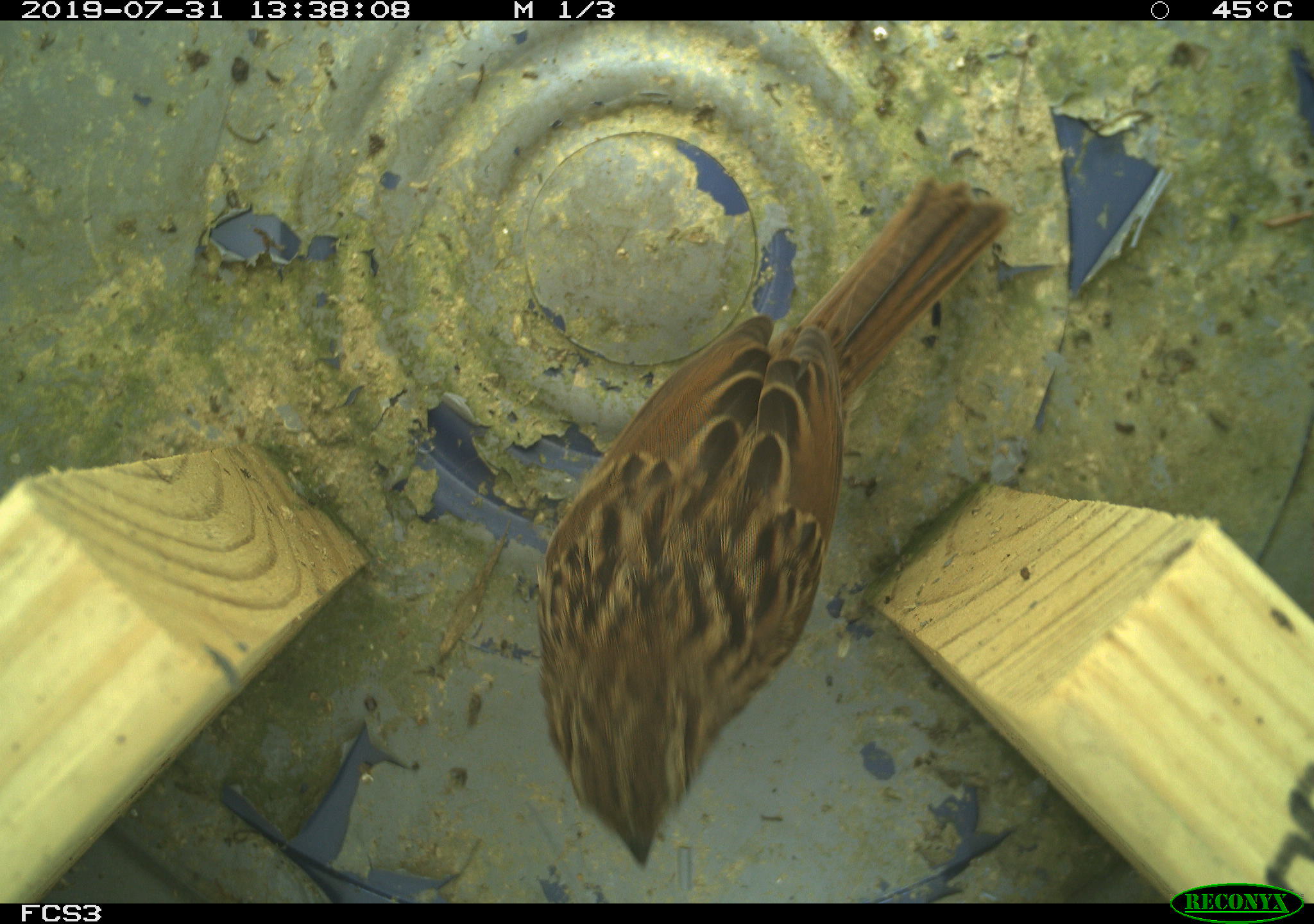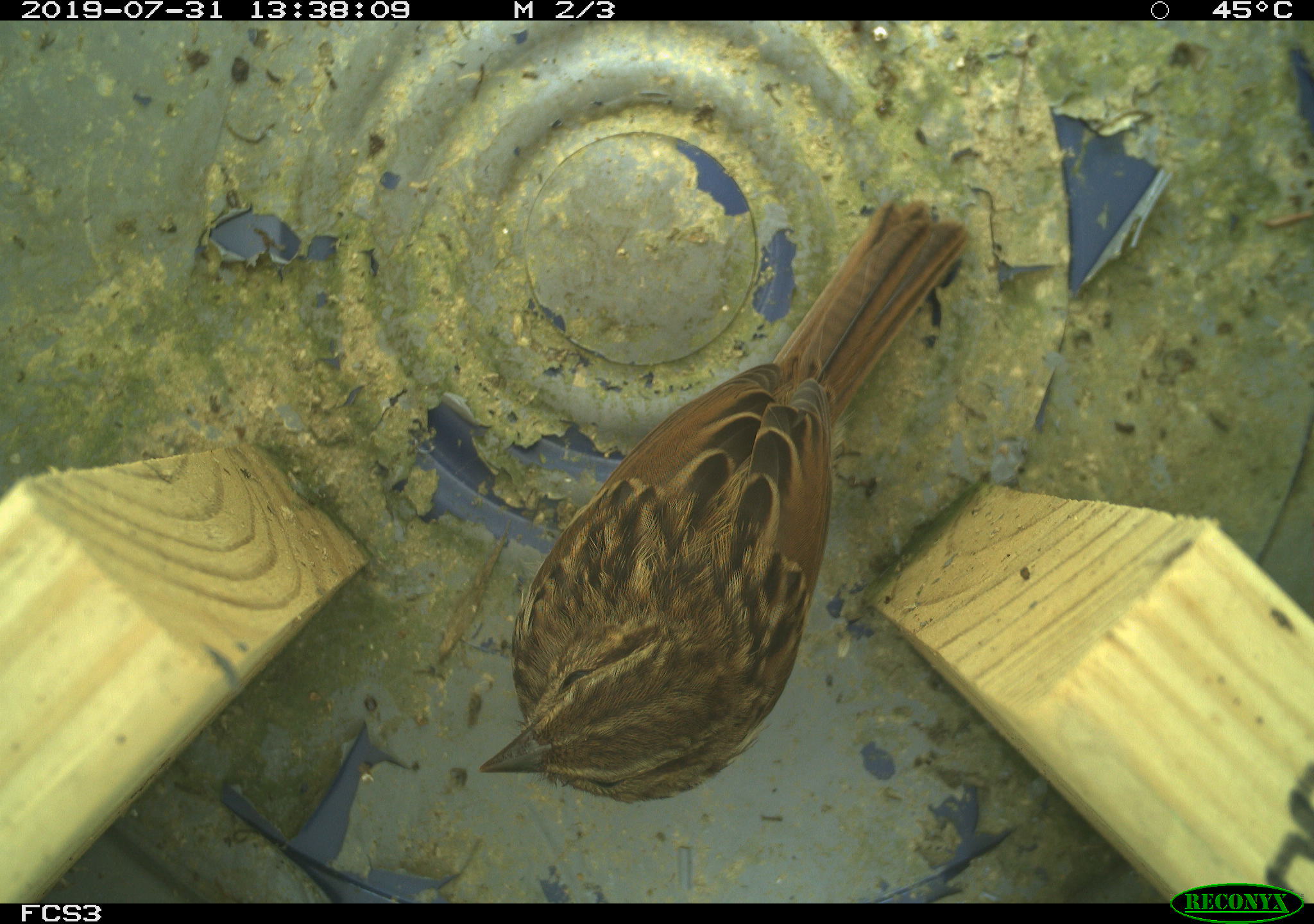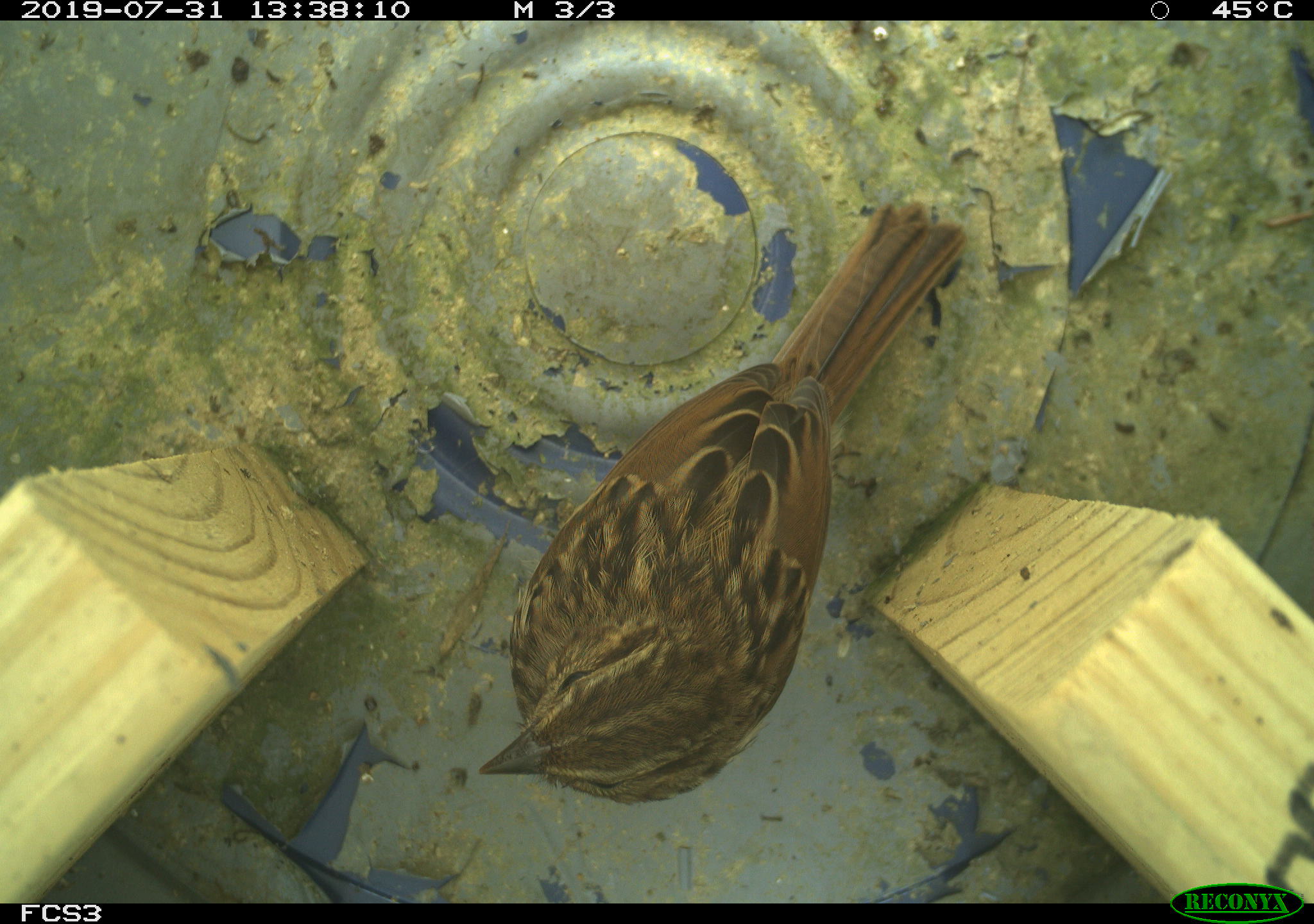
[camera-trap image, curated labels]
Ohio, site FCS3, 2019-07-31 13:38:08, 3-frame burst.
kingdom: Animalia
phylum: Chordata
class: Aves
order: Passeriformes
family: Passerellidae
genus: Melospiza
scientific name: Melospiza melodia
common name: song sparrow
Song sparrow (Melospiza melodia).